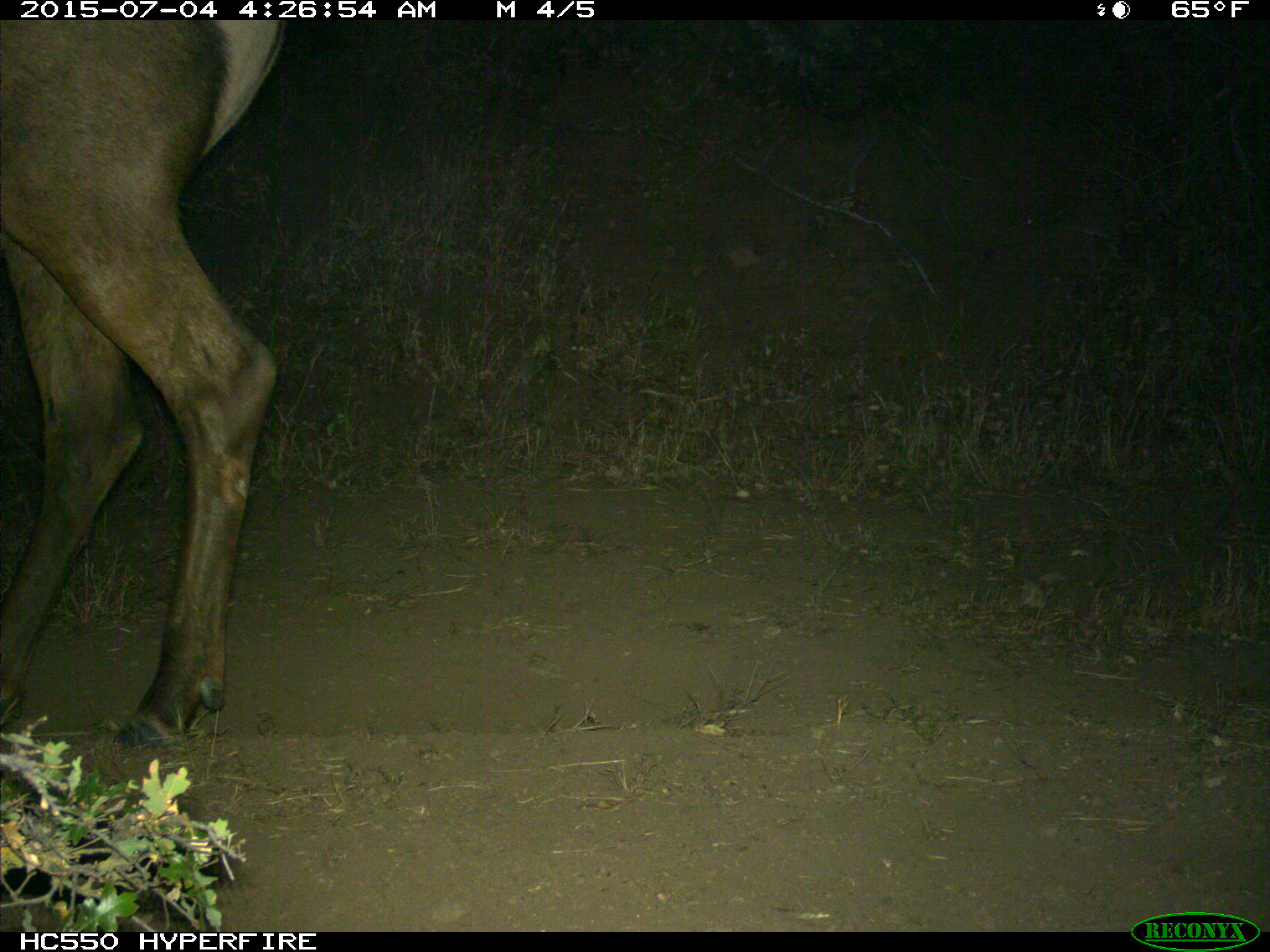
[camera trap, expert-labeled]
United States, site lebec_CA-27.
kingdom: Animalia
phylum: Chordata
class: Mammalia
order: Artiodactyla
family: Cervidae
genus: Cervus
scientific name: Cervus canadensis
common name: elk